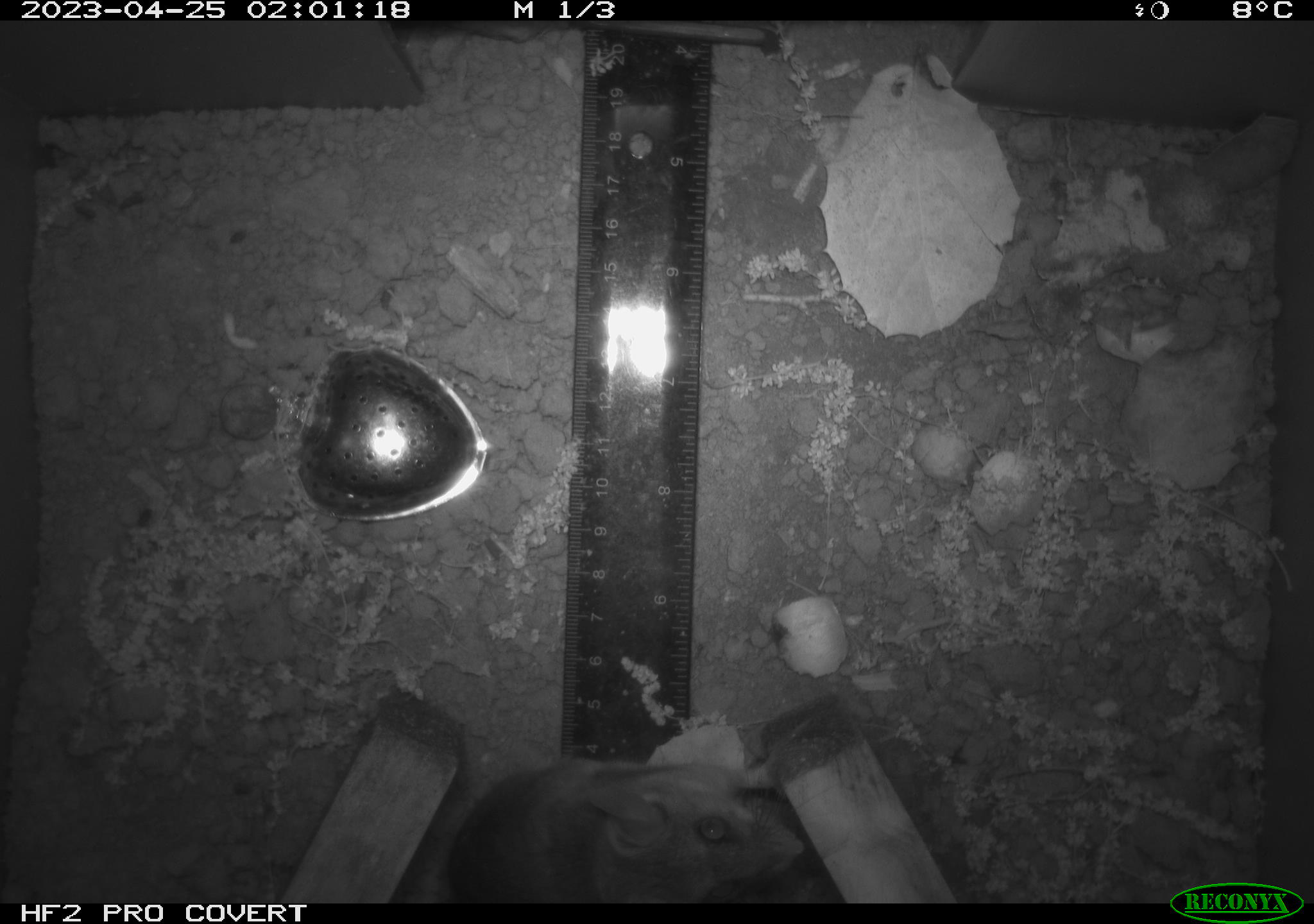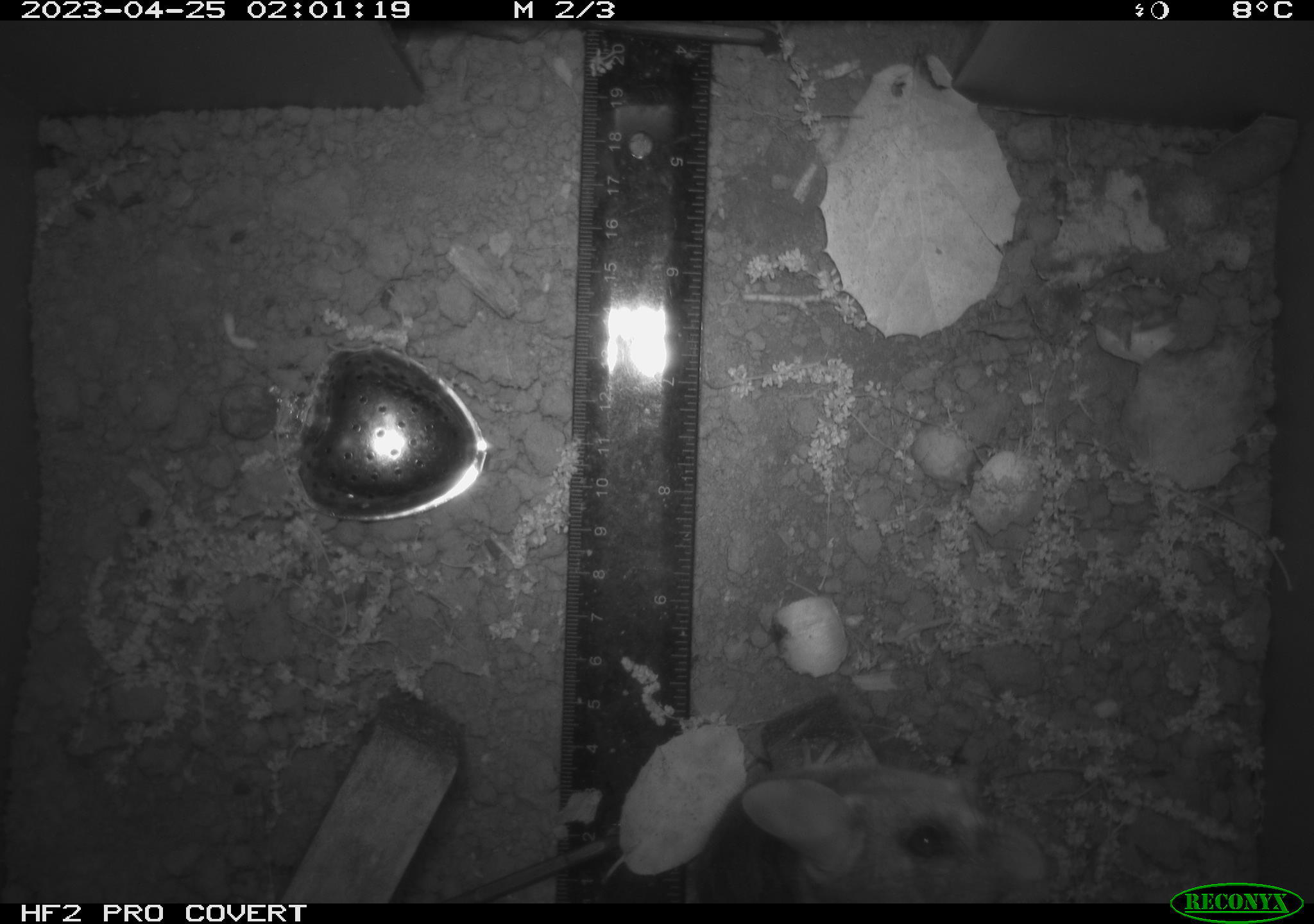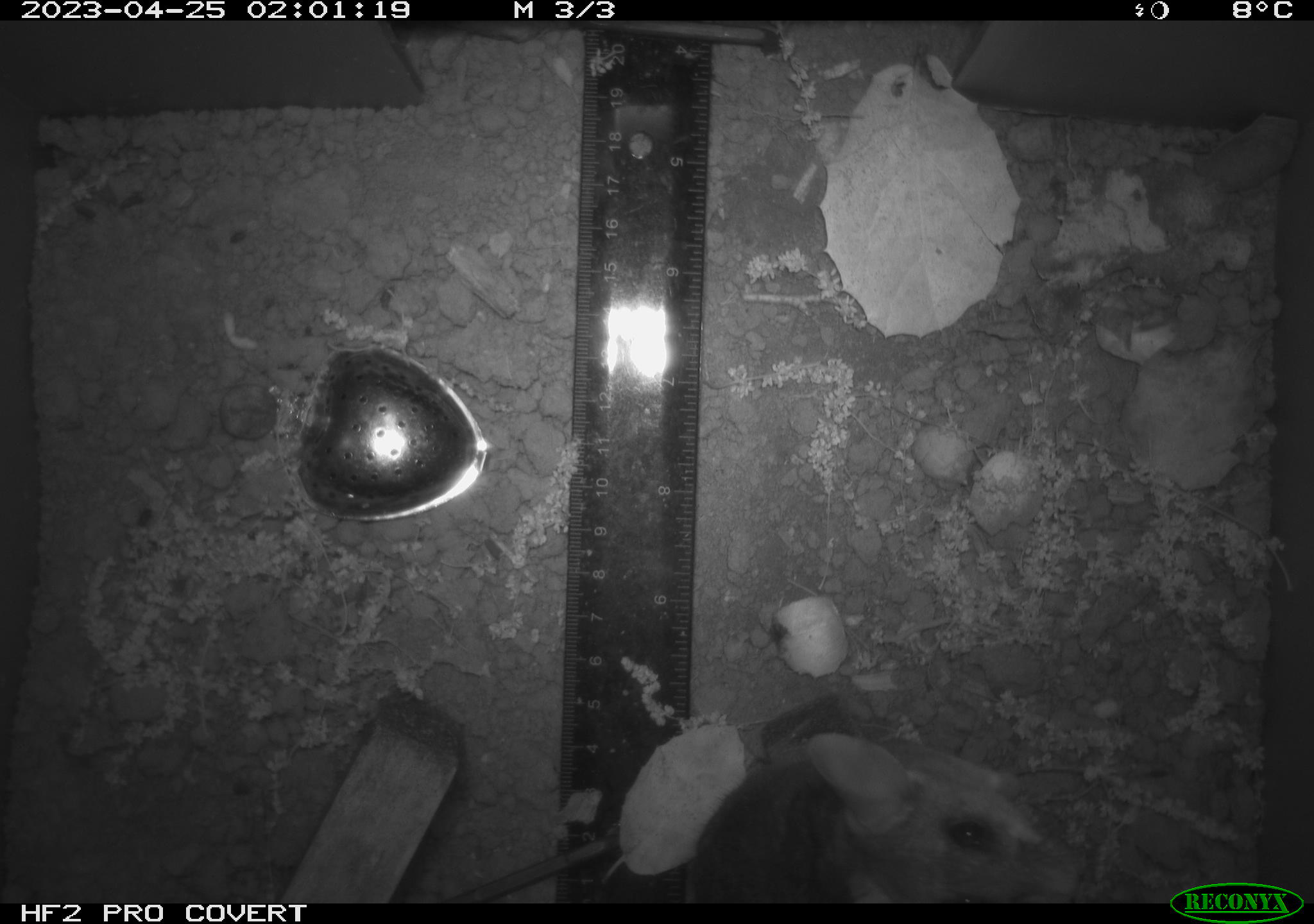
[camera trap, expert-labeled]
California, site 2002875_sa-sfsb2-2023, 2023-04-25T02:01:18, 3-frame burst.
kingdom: Animalia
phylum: Chordata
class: Mammalia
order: Rodentia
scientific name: Rodentia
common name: mouse species